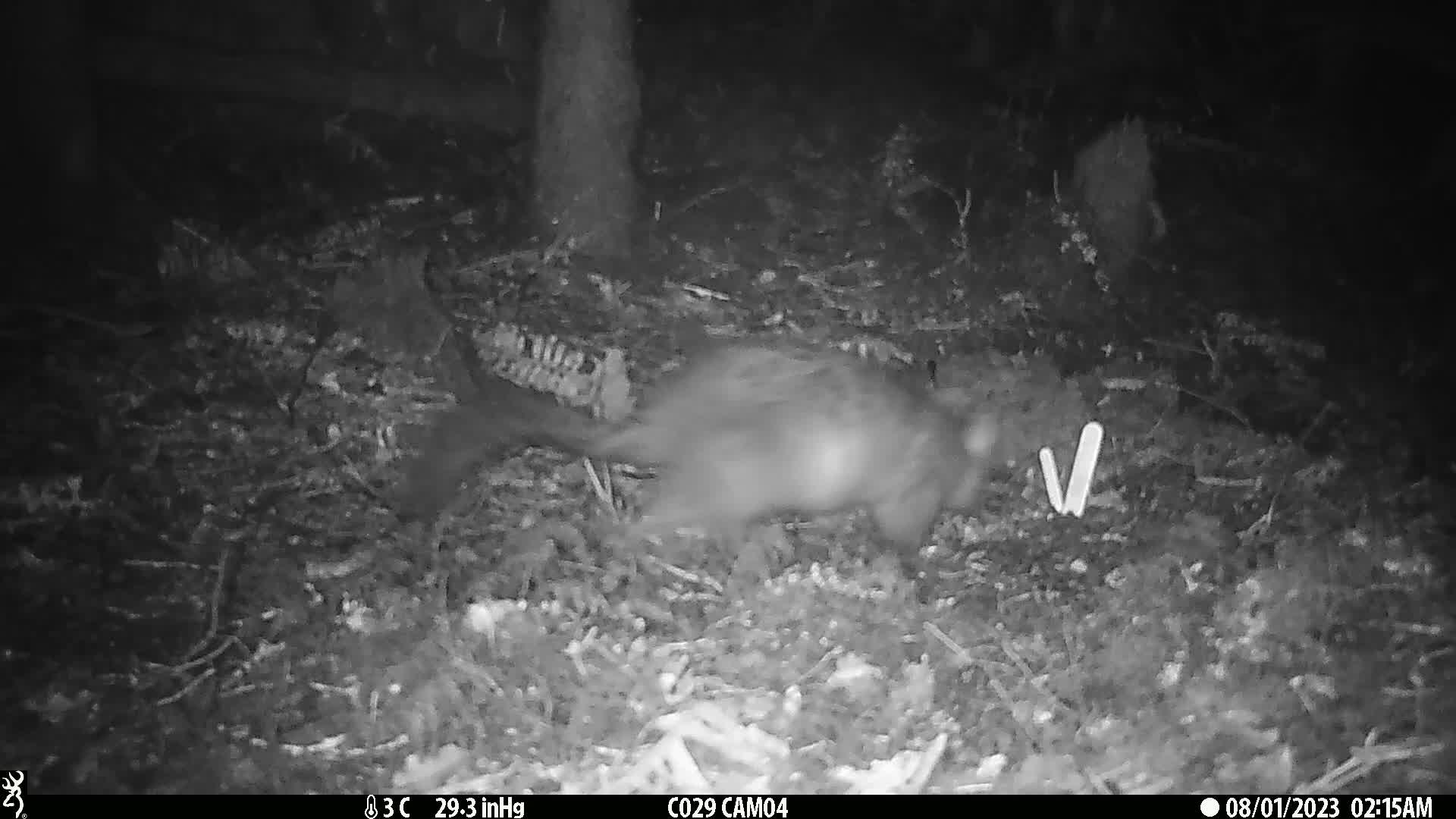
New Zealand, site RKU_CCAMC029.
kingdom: Animalia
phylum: Chordata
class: Mammalia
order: Diprotodontia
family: Phalangeridae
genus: Trichosurus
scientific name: Trichosurus vulpecula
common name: common brushtail possum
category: possum